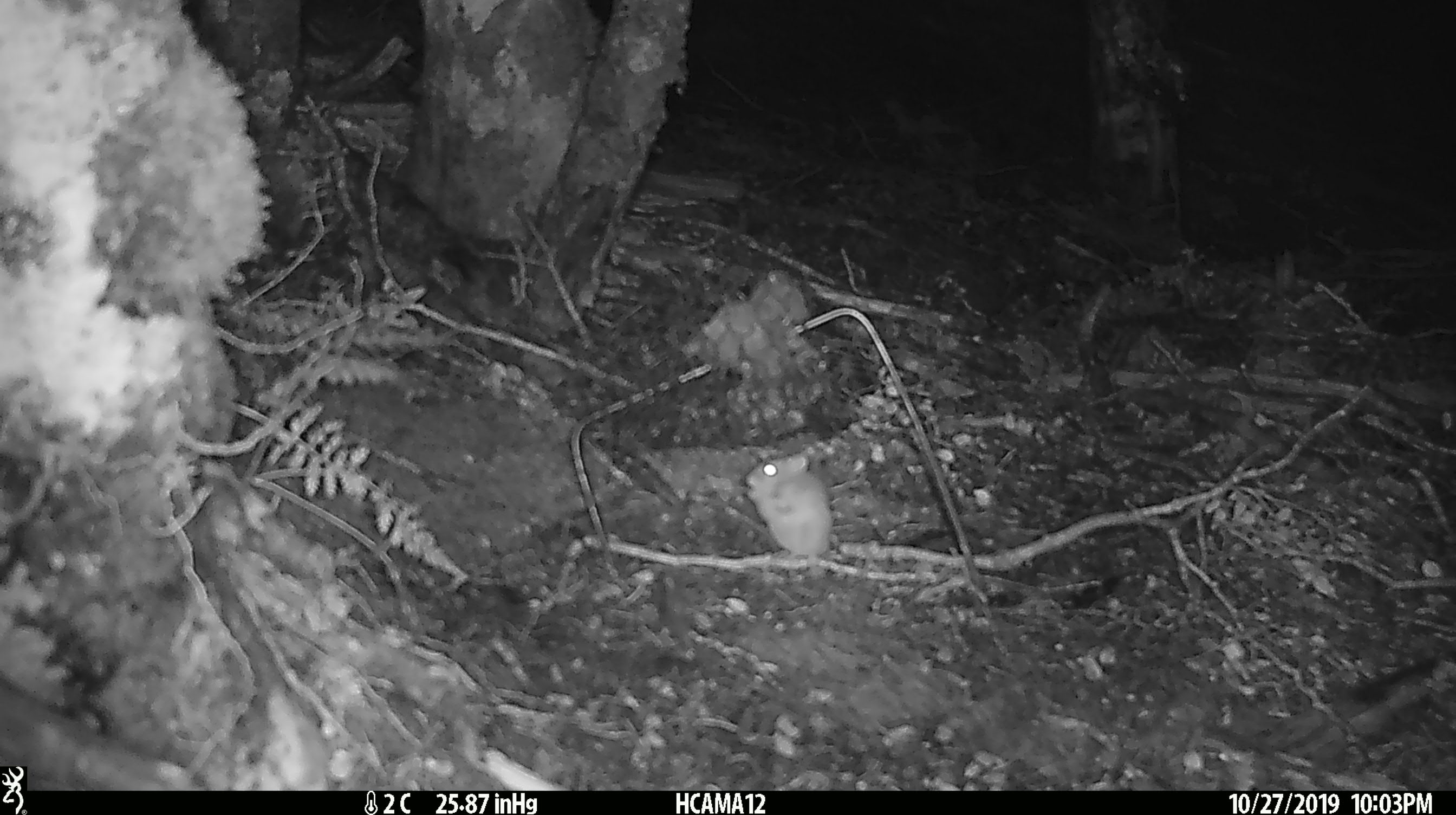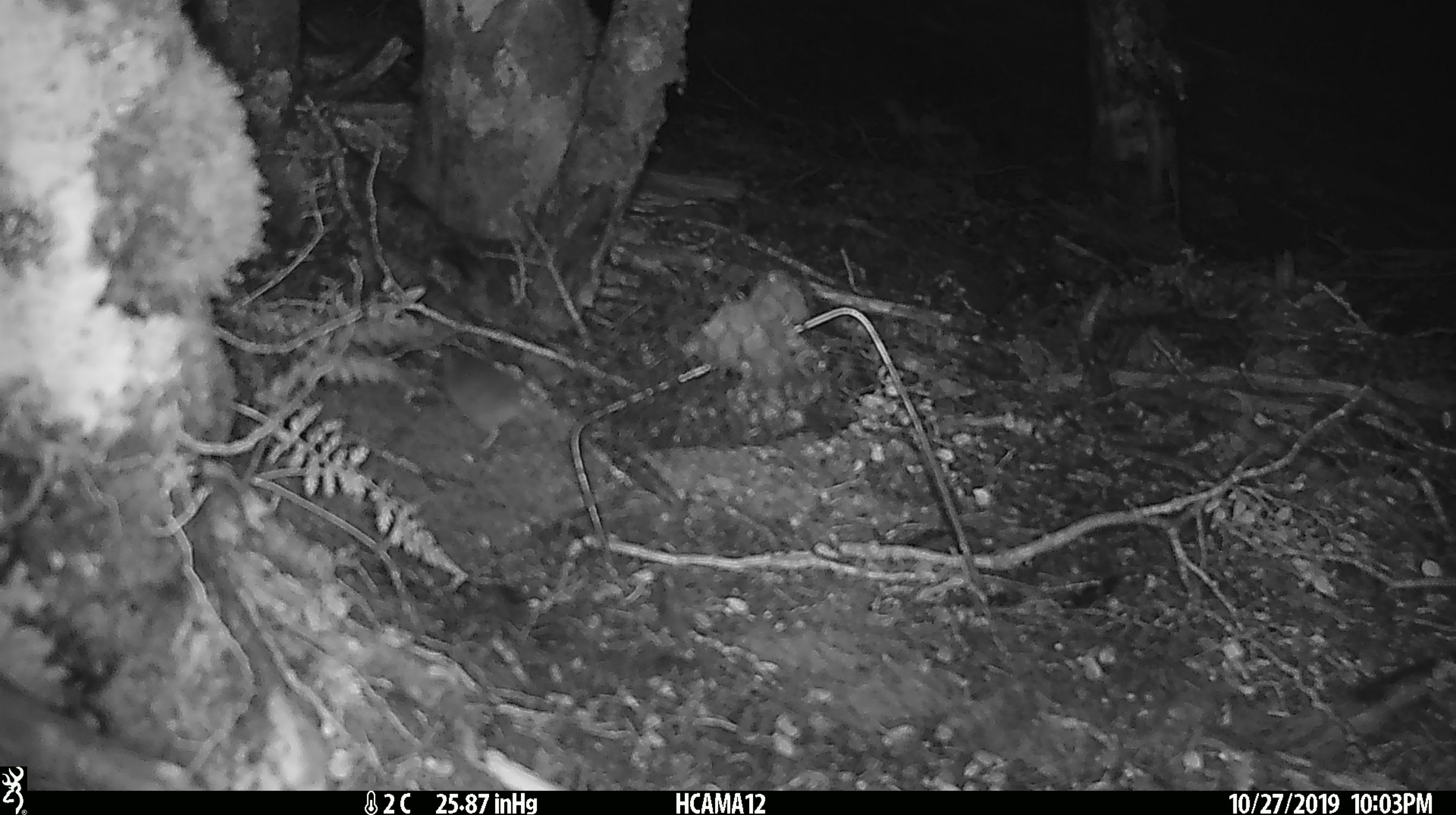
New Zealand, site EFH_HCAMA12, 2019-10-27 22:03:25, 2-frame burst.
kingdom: Animalia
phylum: Chordata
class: Mammalia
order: Rodentia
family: Muridae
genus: Mus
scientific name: Mus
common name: mouse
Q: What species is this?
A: Mouse (Mus).